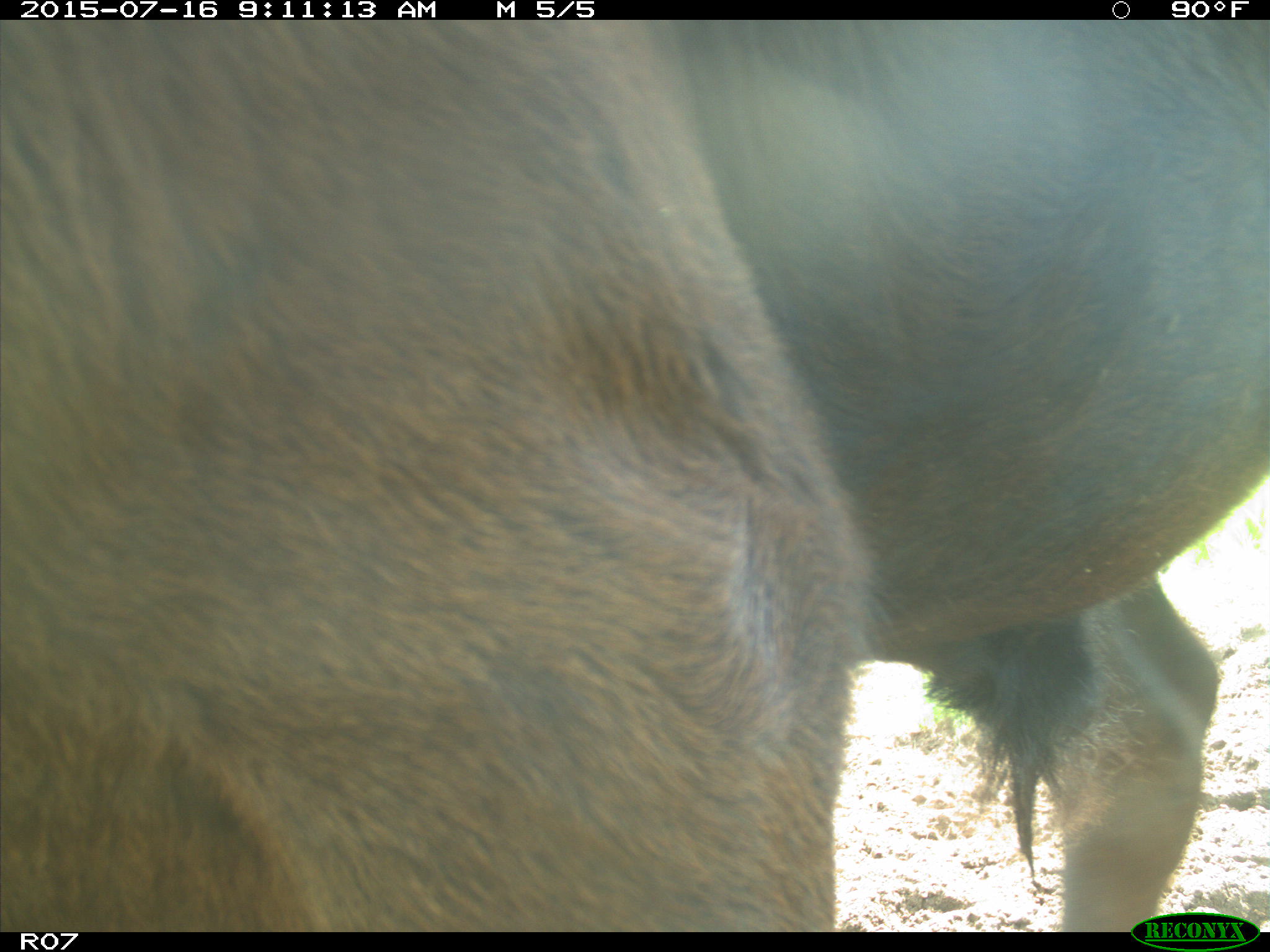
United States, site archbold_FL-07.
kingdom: Animalia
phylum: Chordata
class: Mammalia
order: Artiodactyla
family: Bovidae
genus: Bos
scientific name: Bos taurus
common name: domestic cow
Bos taurus (domestic cow).